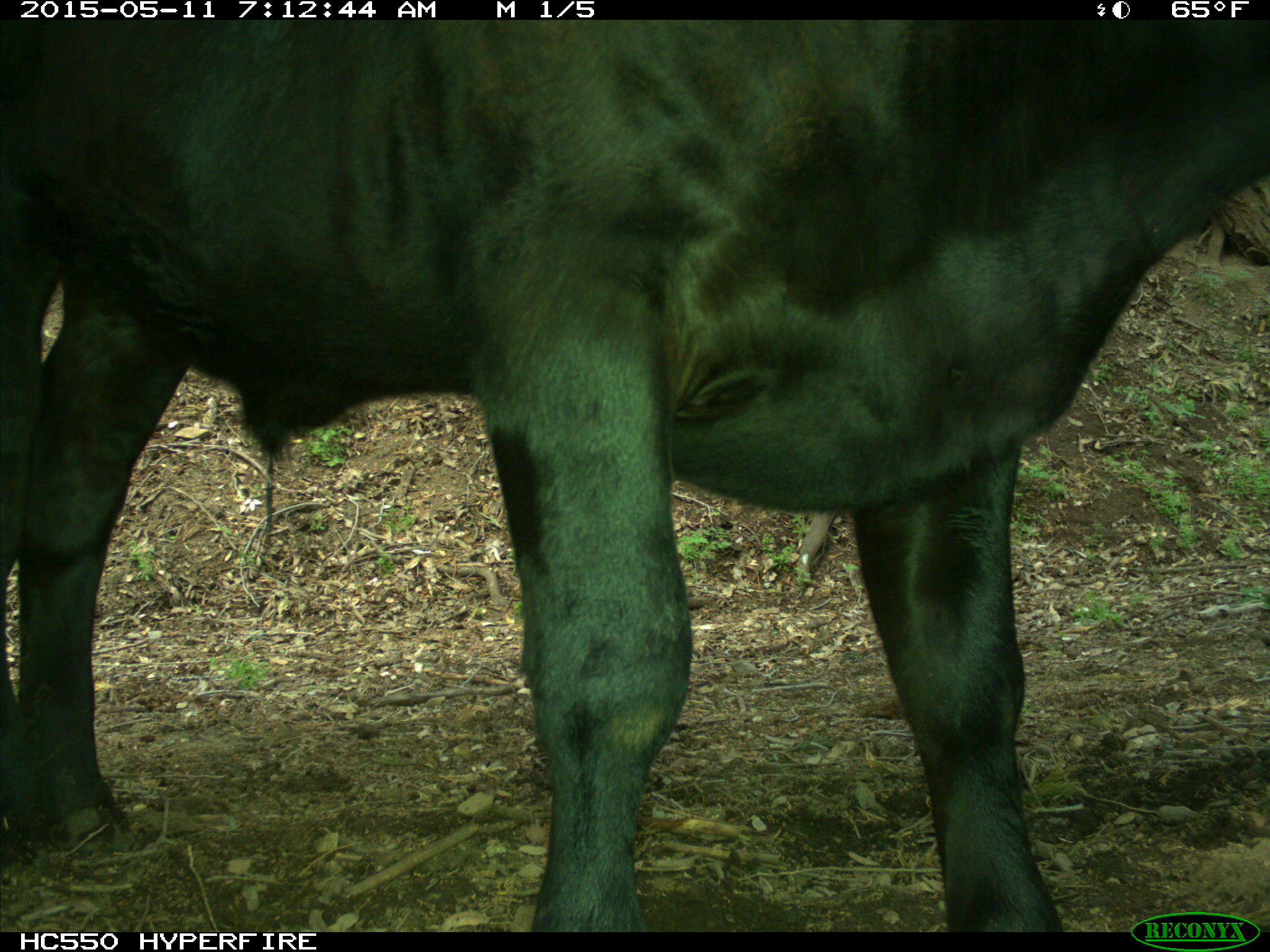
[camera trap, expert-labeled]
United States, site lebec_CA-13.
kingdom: Animalia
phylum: Chordata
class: Mammalia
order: Artiodactyla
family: Bovidae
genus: Bos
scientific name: Bos taurus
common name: domestic cow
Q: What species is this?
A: Bos taurus (domestic cow).